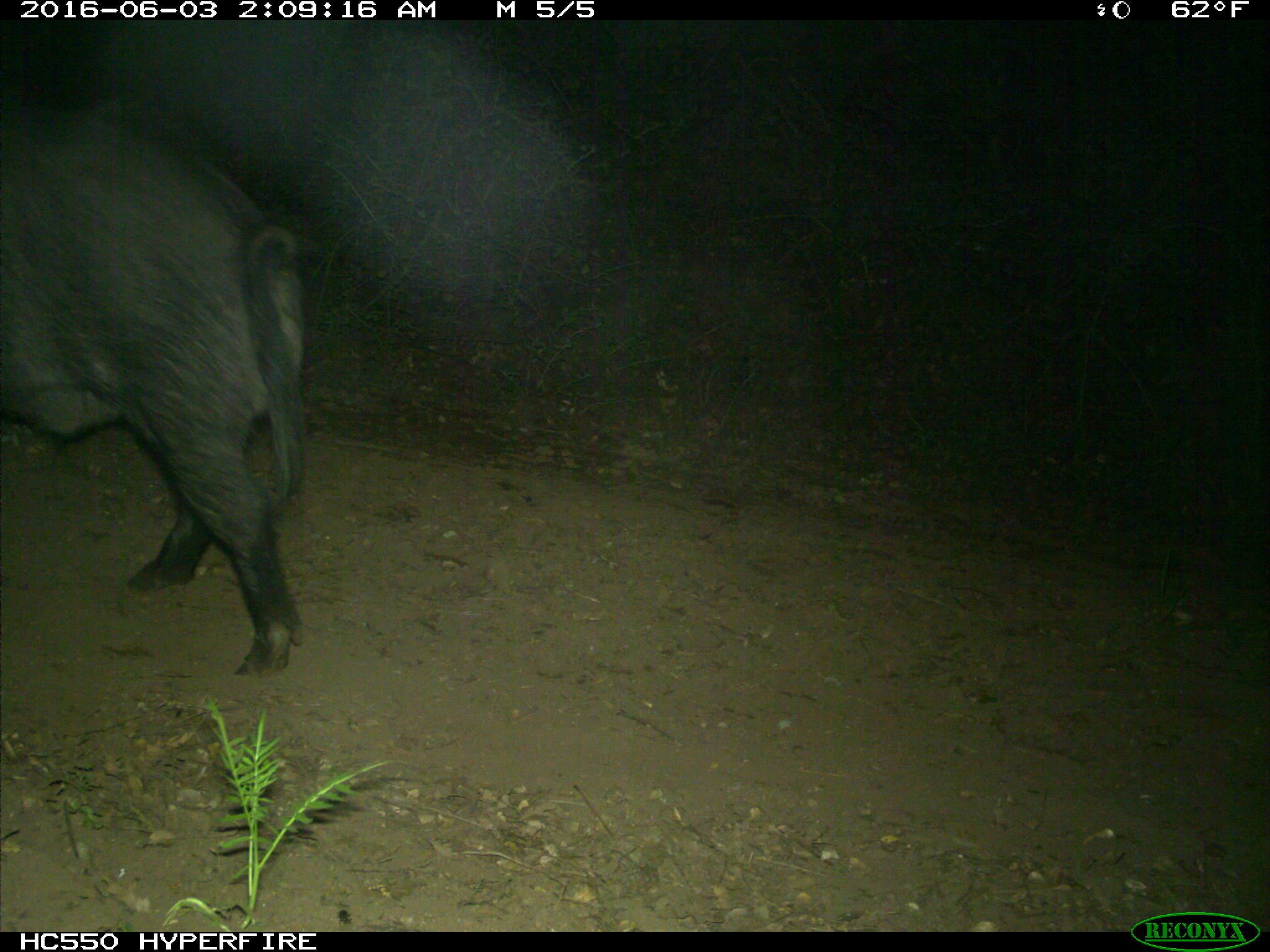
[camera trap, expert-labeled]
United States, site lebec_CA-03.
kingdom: Animalia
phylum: Chordata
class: Mammalia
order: Artiodactyla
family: Suidae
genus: Sus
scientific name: Sus scrofa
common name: wild boar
Sus scrofa (wild boar).